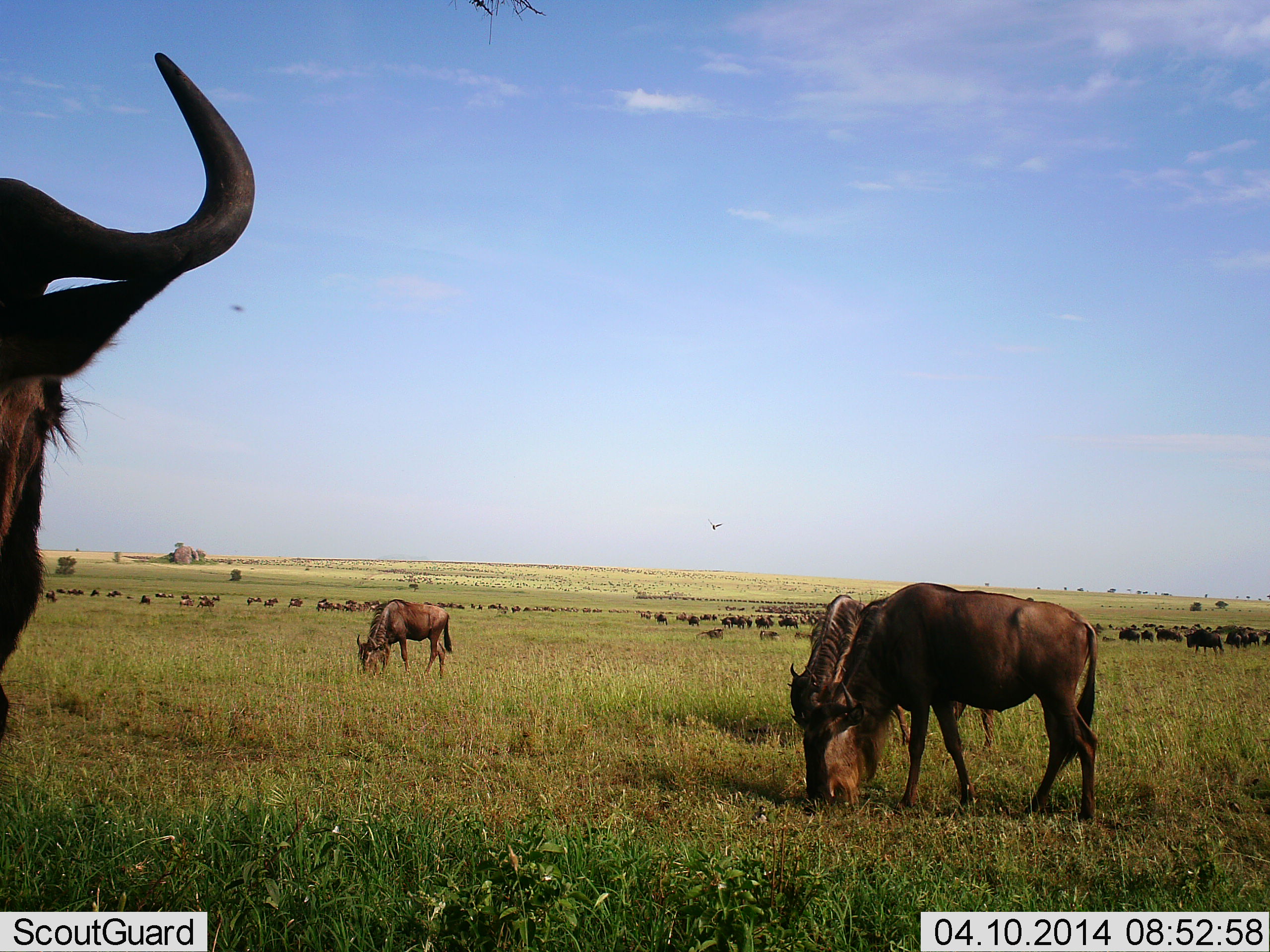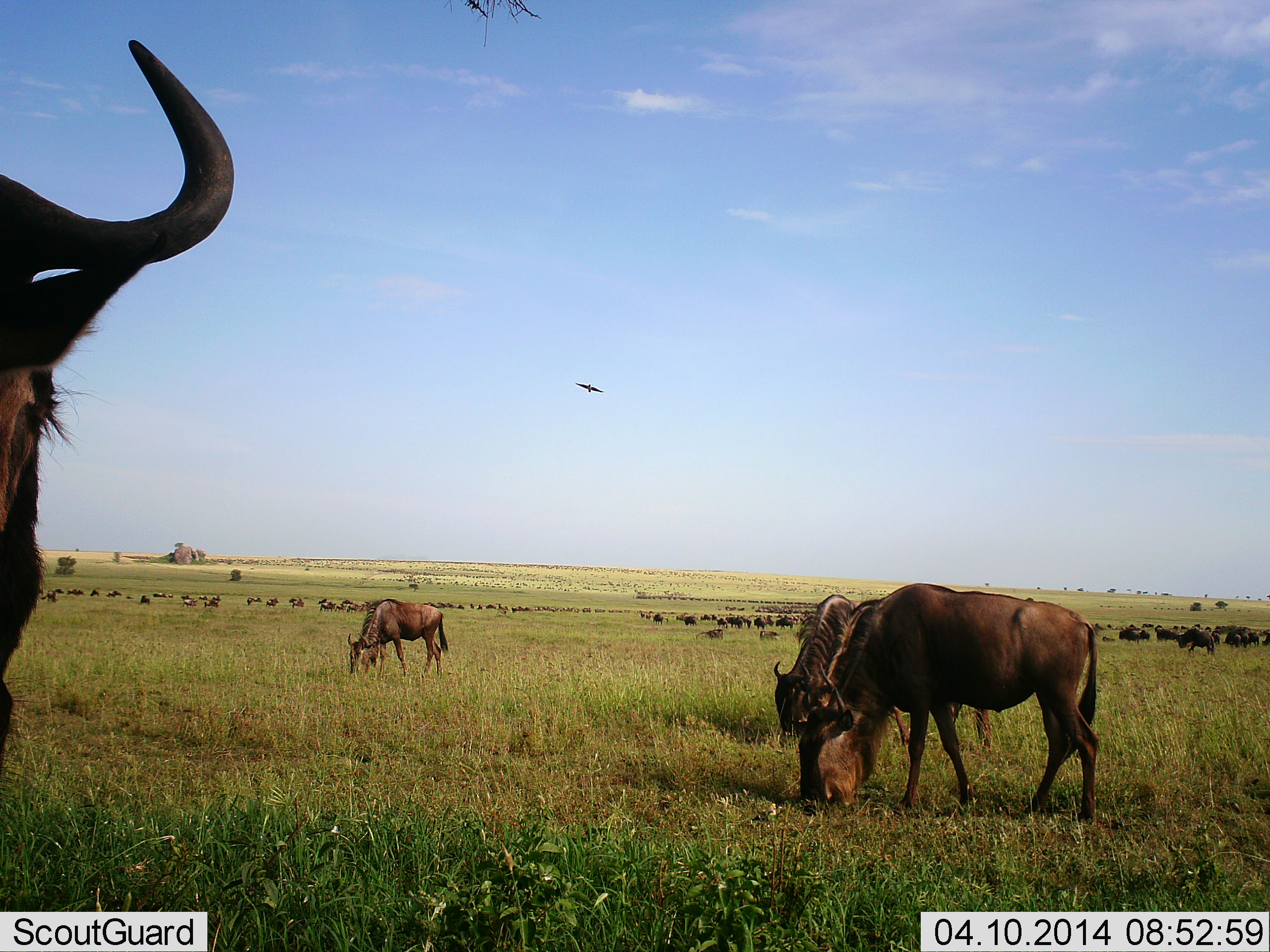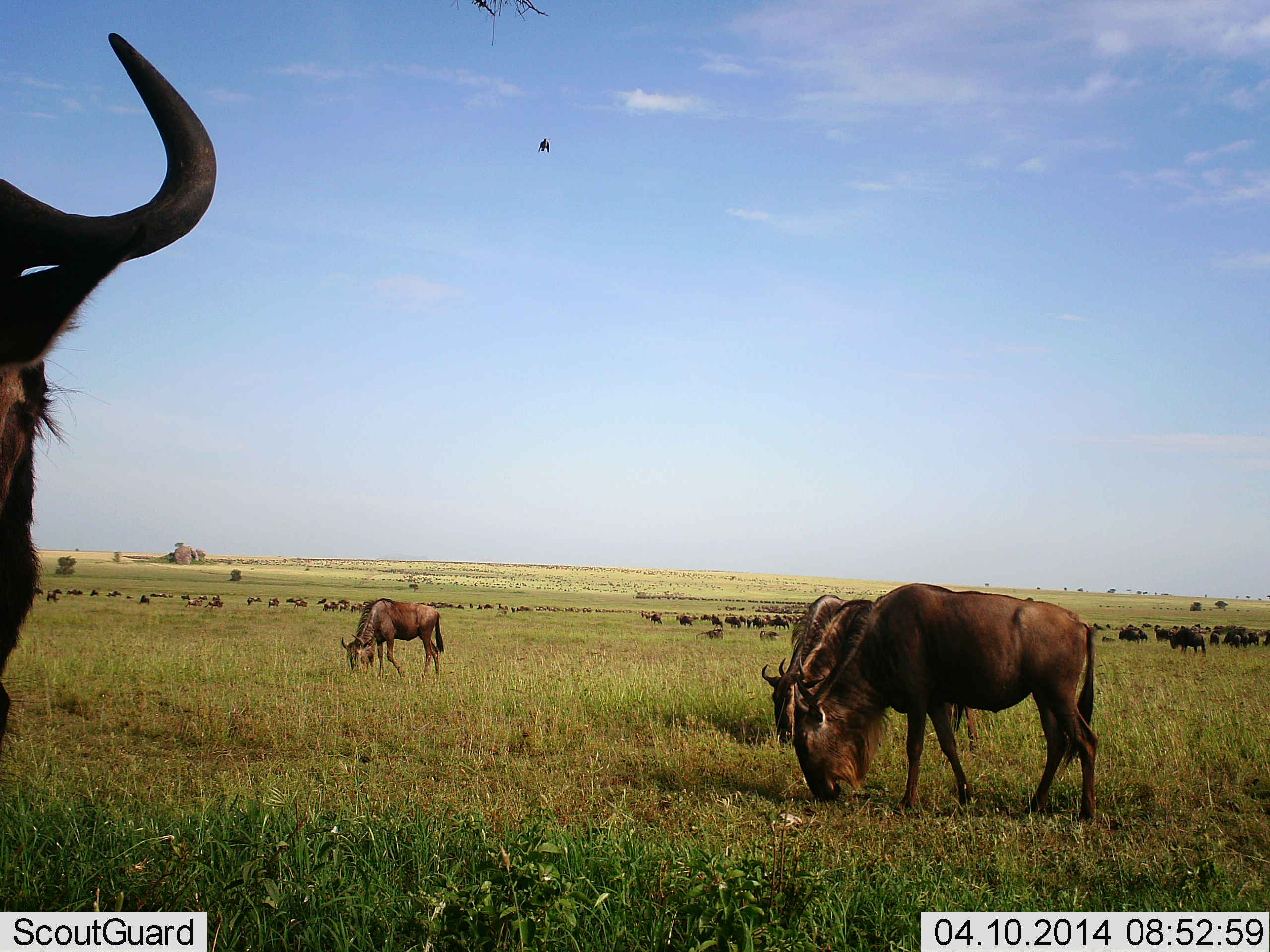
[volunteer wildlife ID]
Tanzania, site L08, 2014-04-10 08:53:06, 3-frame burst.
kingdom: Animalia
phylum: Chordata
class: Mammalia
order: Artiodactyla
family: Bovidae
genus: Connochaetes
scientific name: Connochaetes taurinus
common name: blue wildebeest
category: wildebeest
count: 51+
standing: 47%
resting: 0%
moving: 40%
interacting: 0%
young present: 0%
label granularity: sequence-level